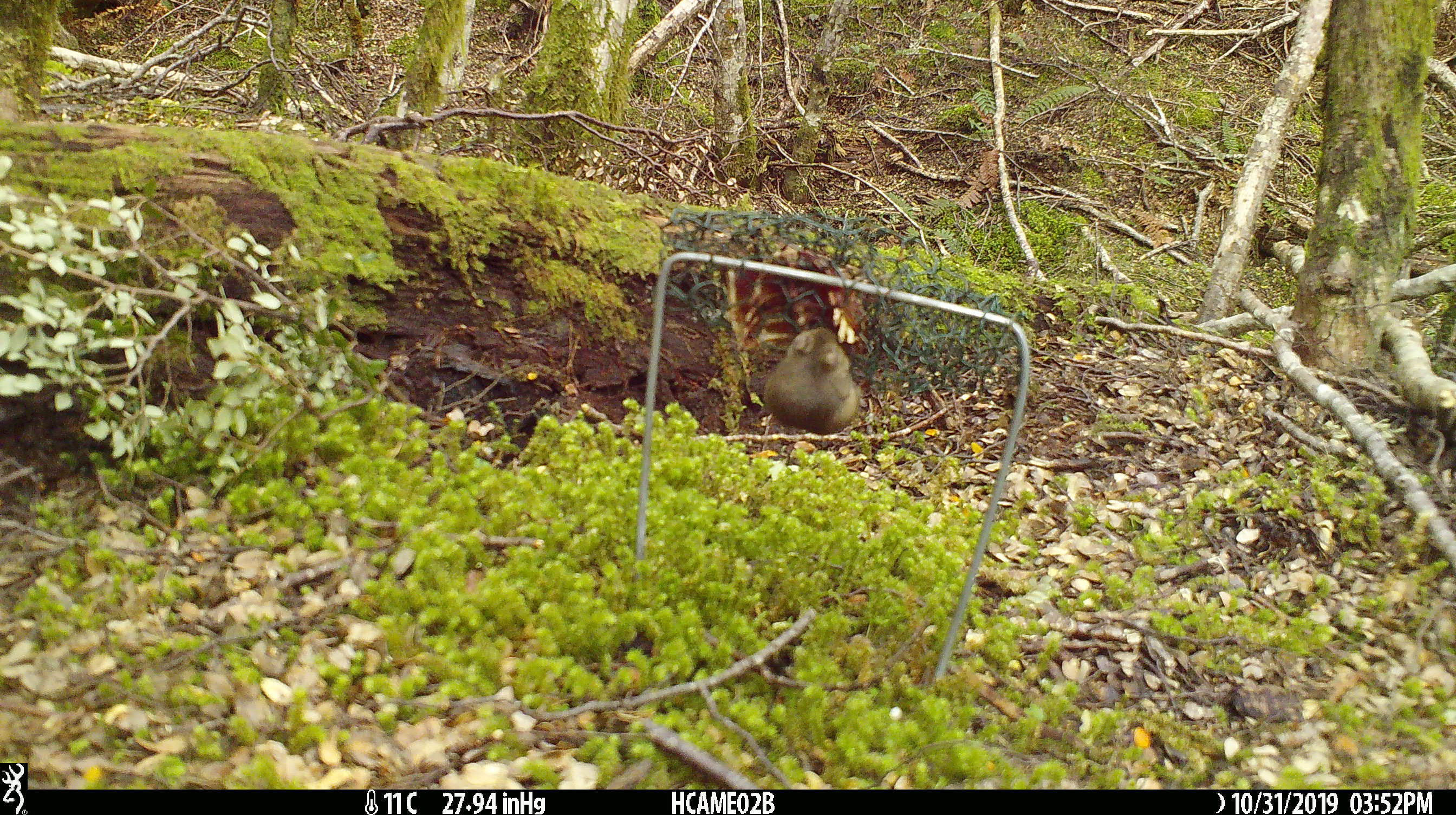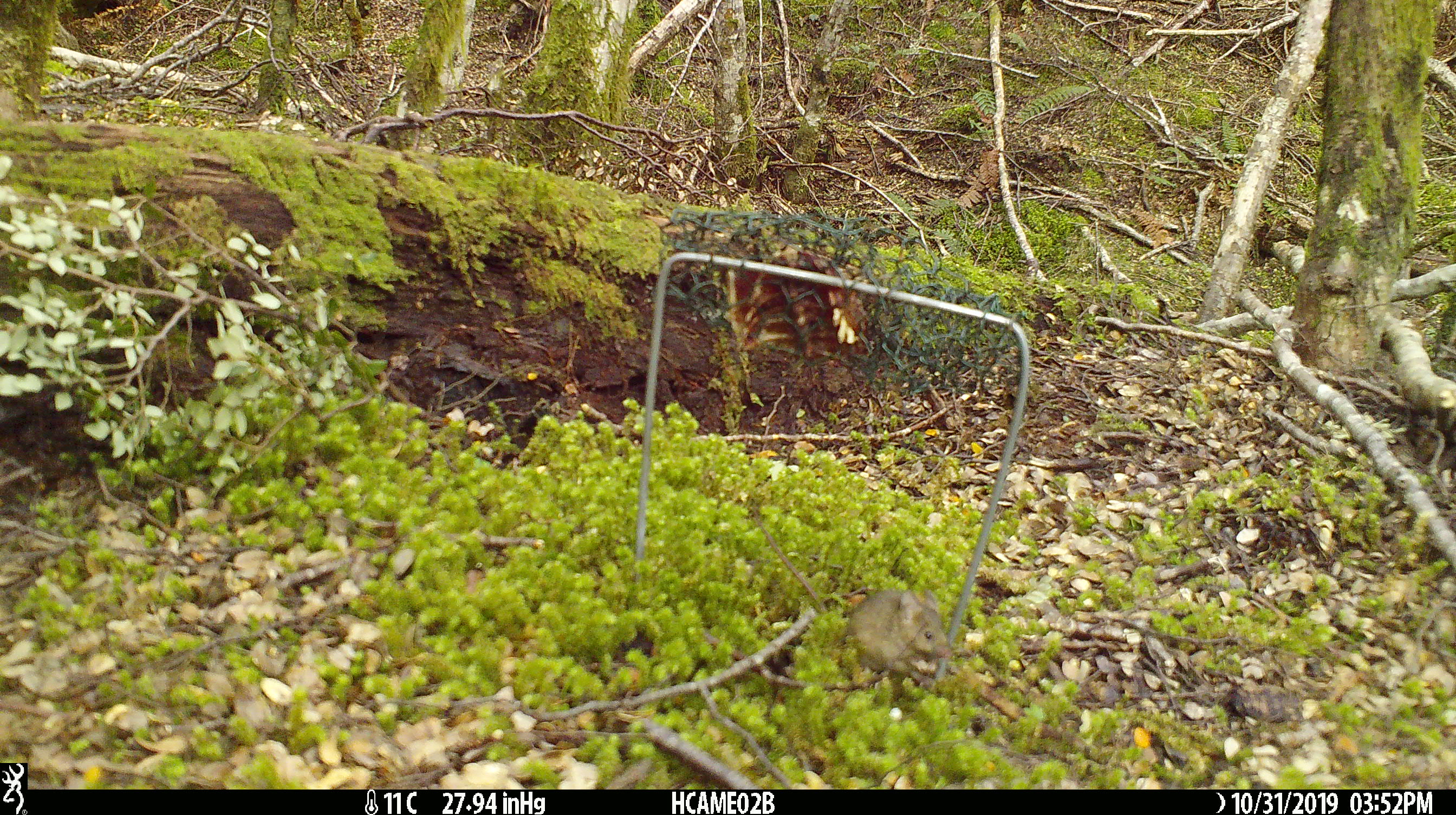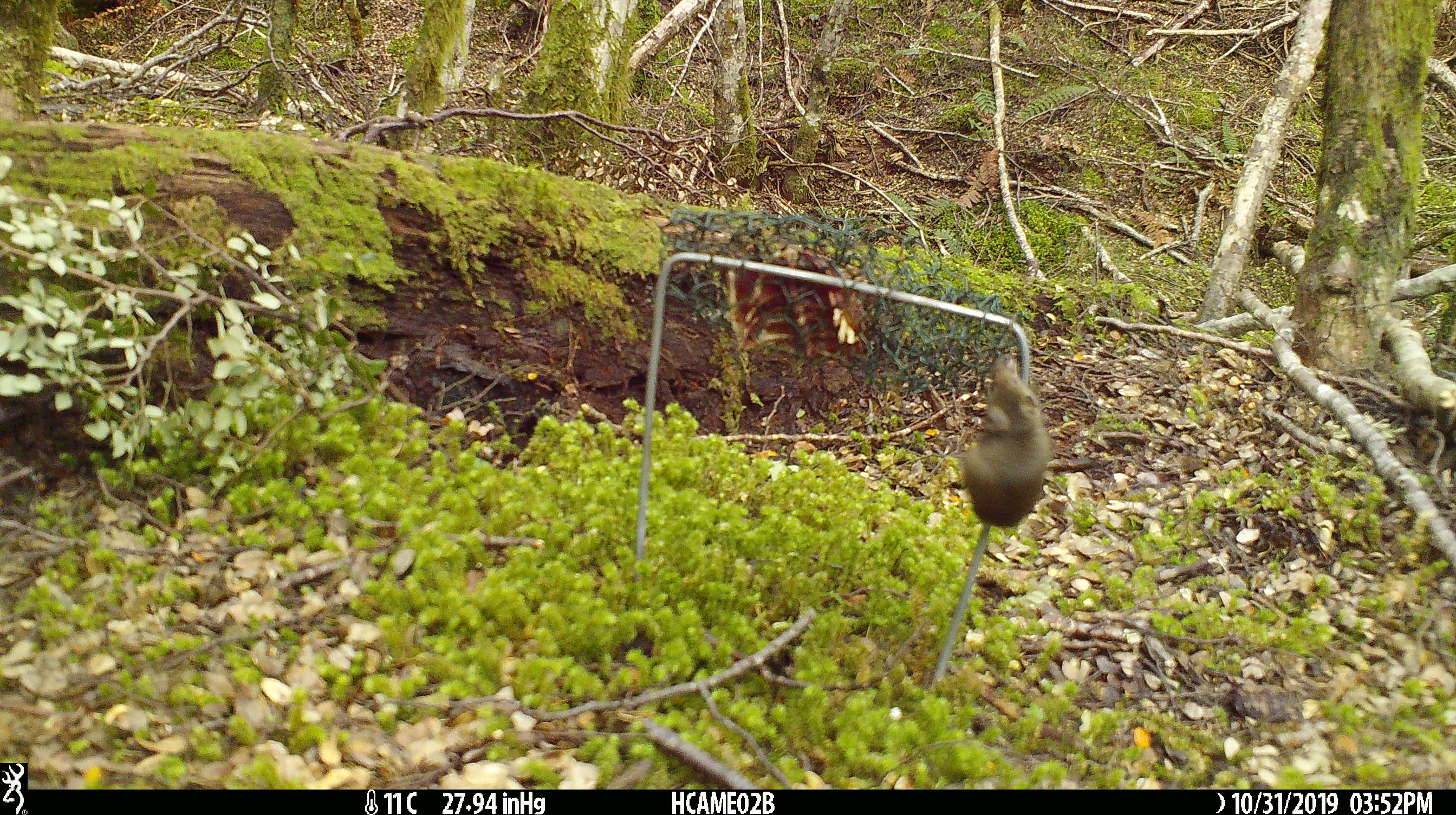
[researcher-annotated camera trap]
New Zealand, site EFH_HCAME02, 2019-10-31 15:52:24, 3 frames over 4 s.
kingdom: Animalia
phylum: Chordata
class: Mammalia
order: Rodentia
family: Muridae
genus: Mus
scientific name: Mus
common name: mouse